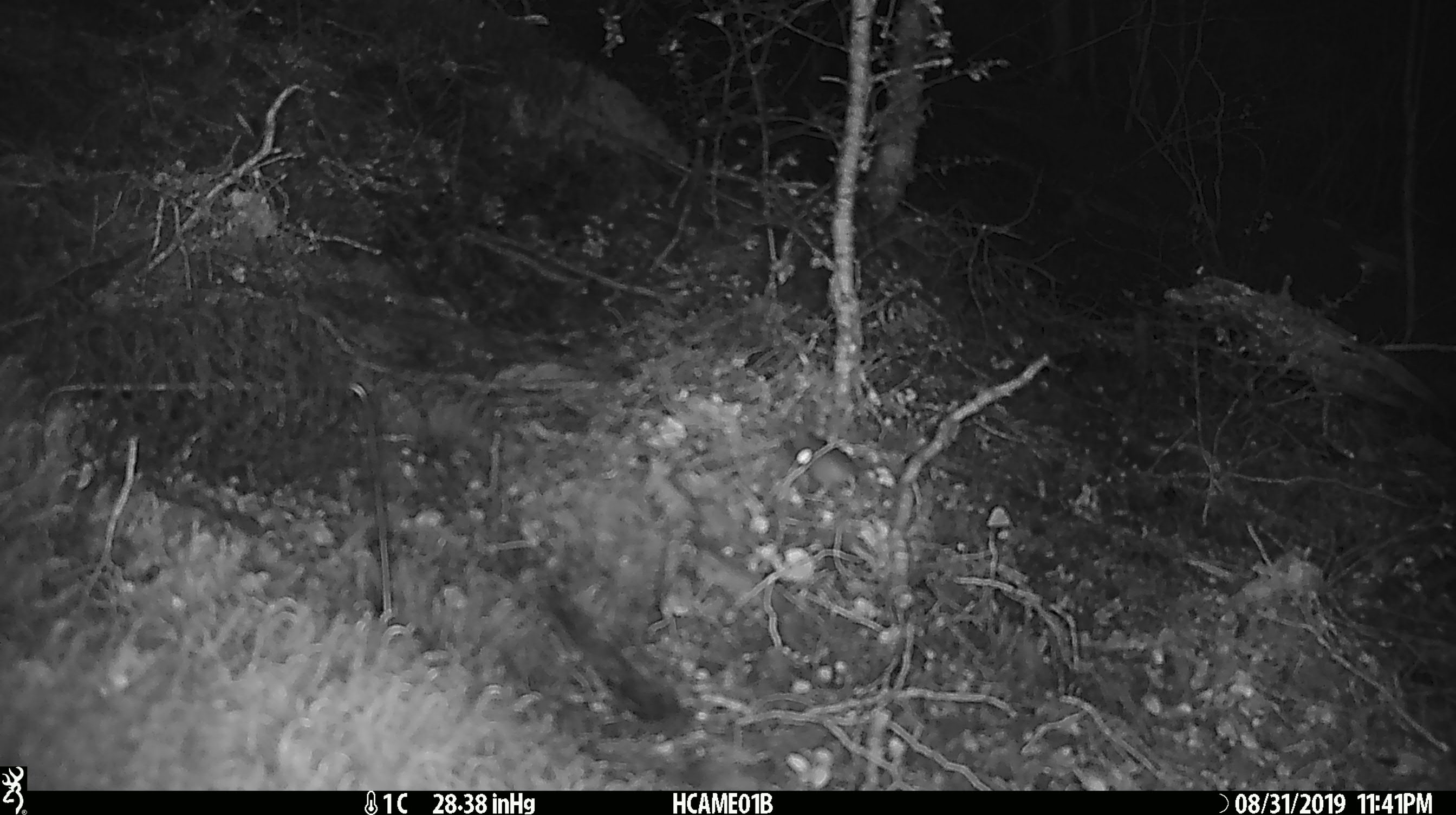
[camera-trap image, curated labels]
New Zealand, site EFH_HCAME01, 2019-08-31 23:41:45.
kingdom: Animalia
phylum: Chordata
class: Mammalia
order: Rodentia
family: Muridae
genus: Mus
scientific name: Mus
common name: mouse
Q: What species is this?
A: Mouse (Mus).